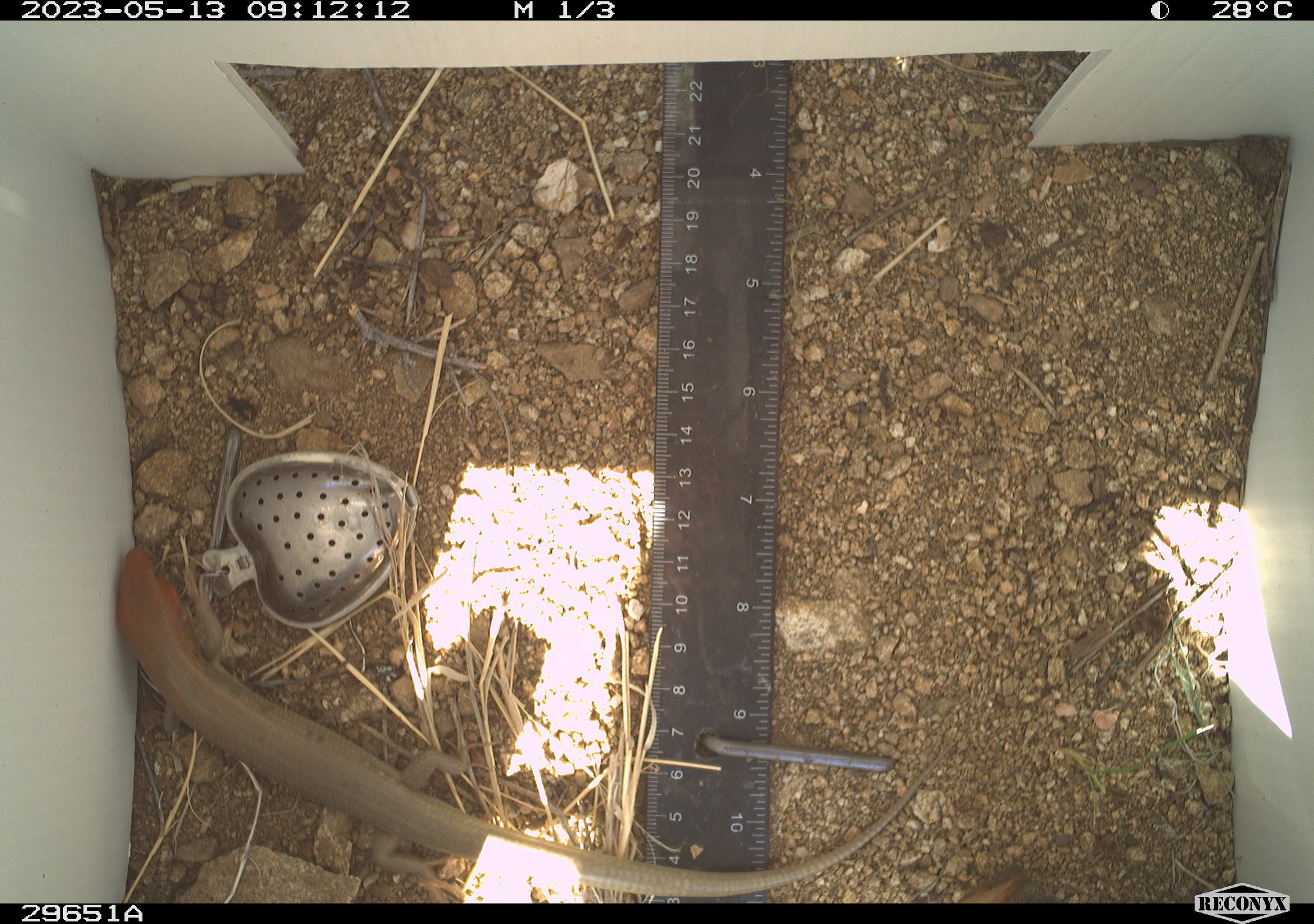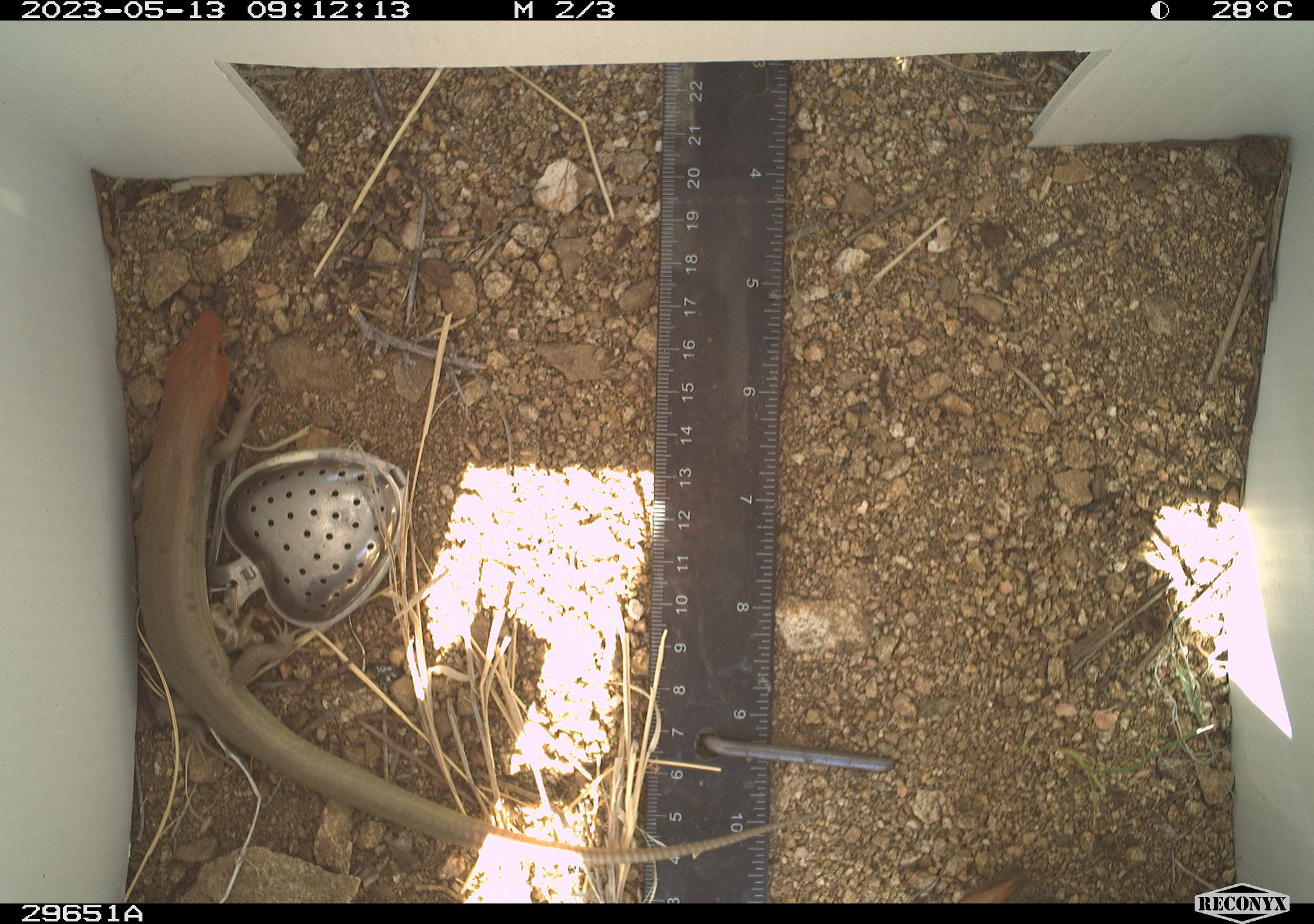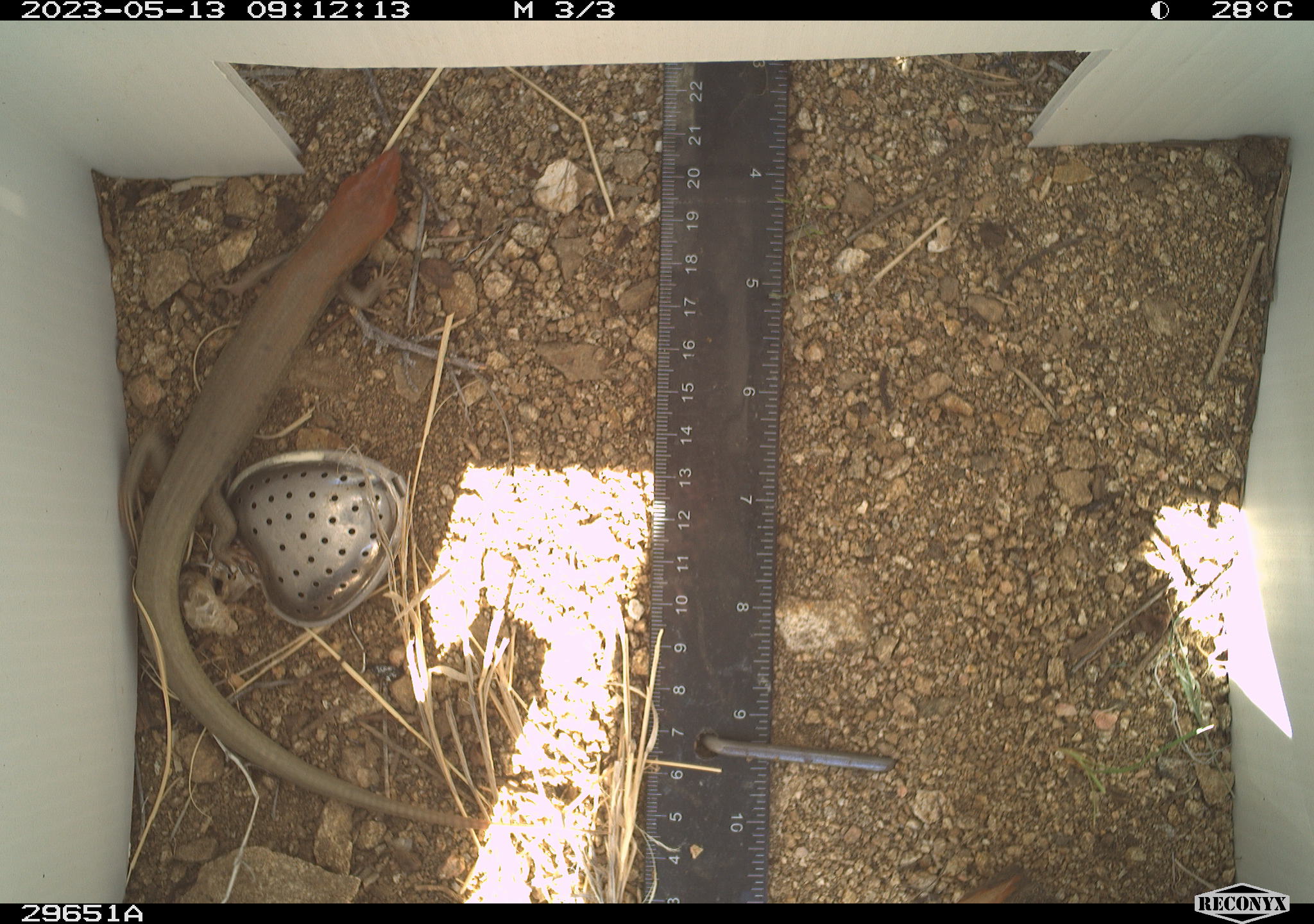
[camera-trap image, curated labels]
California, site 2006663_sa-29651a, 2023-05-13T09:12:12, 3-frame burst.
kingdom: Animalia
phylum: Chordata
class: Reptilia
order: Squamata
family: Scincidae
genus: Plestiodon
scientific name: Plestiodon gilberti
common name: gilbert's skink